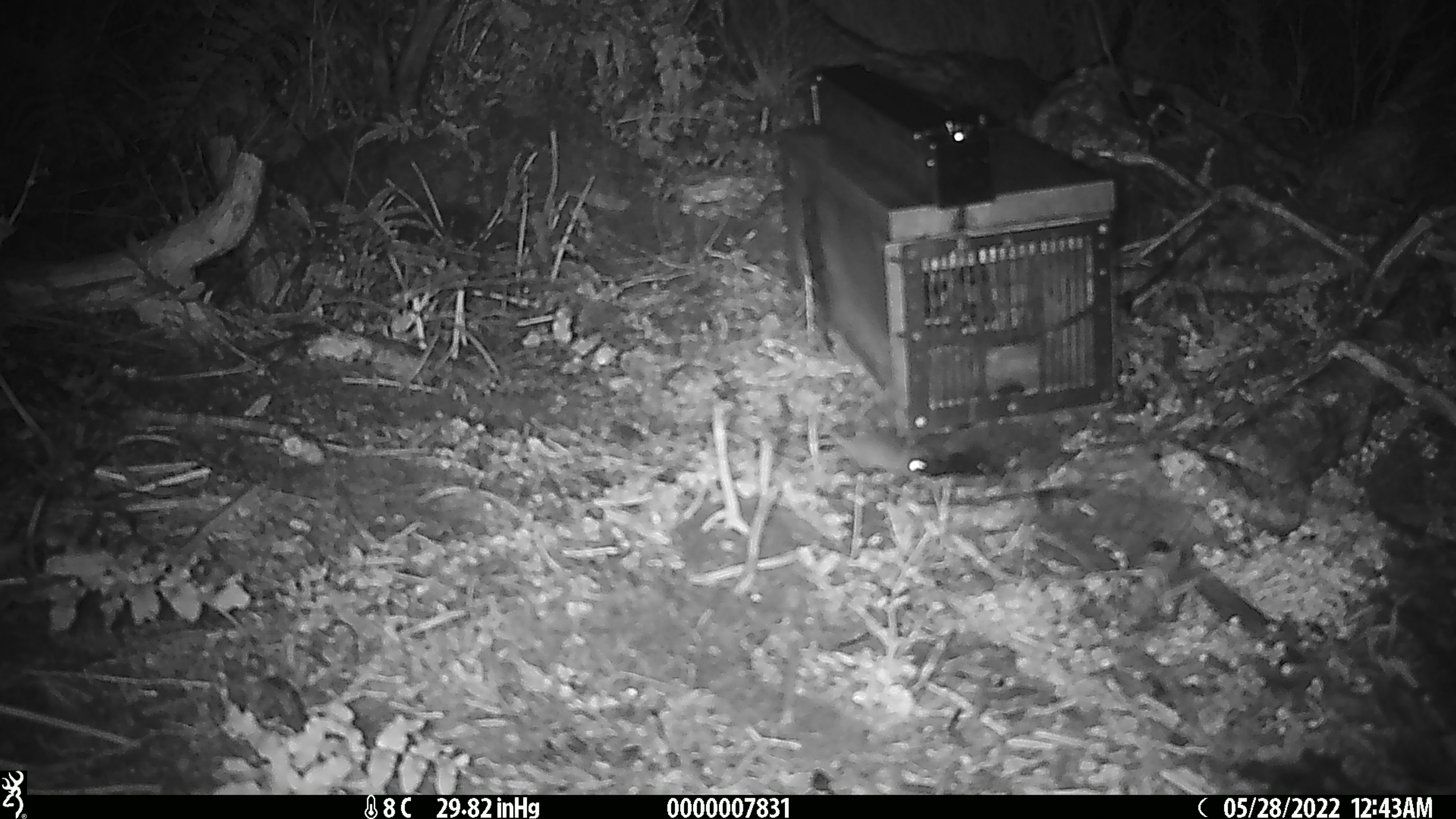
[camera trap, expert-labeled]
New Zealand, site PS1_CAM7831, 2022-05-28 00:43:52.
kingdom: Animalia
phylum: Chordata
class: Mammalia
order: Rodentia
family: Muridae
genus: Mus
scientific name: Mus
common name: mouse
Mouse (Mus).